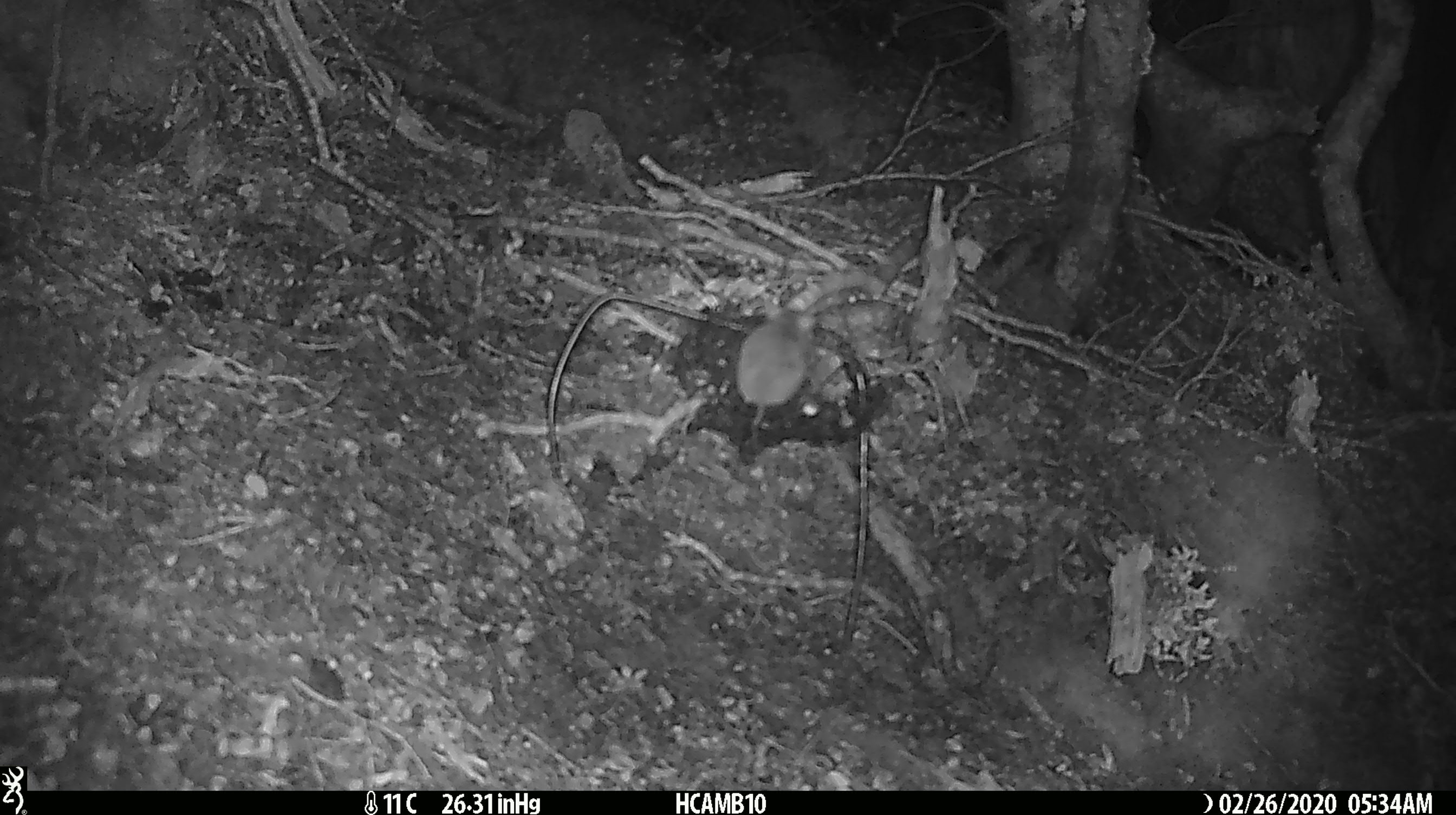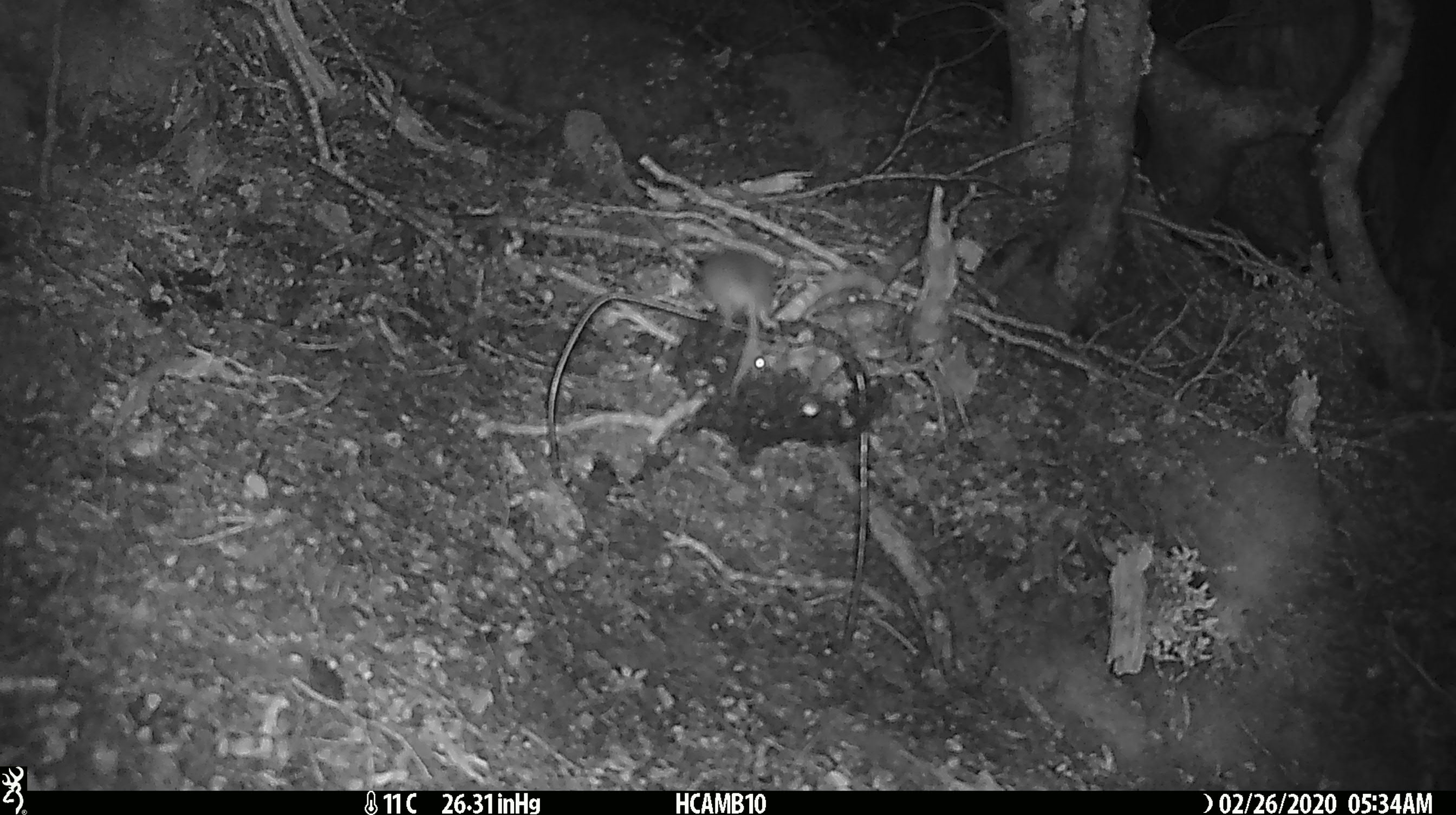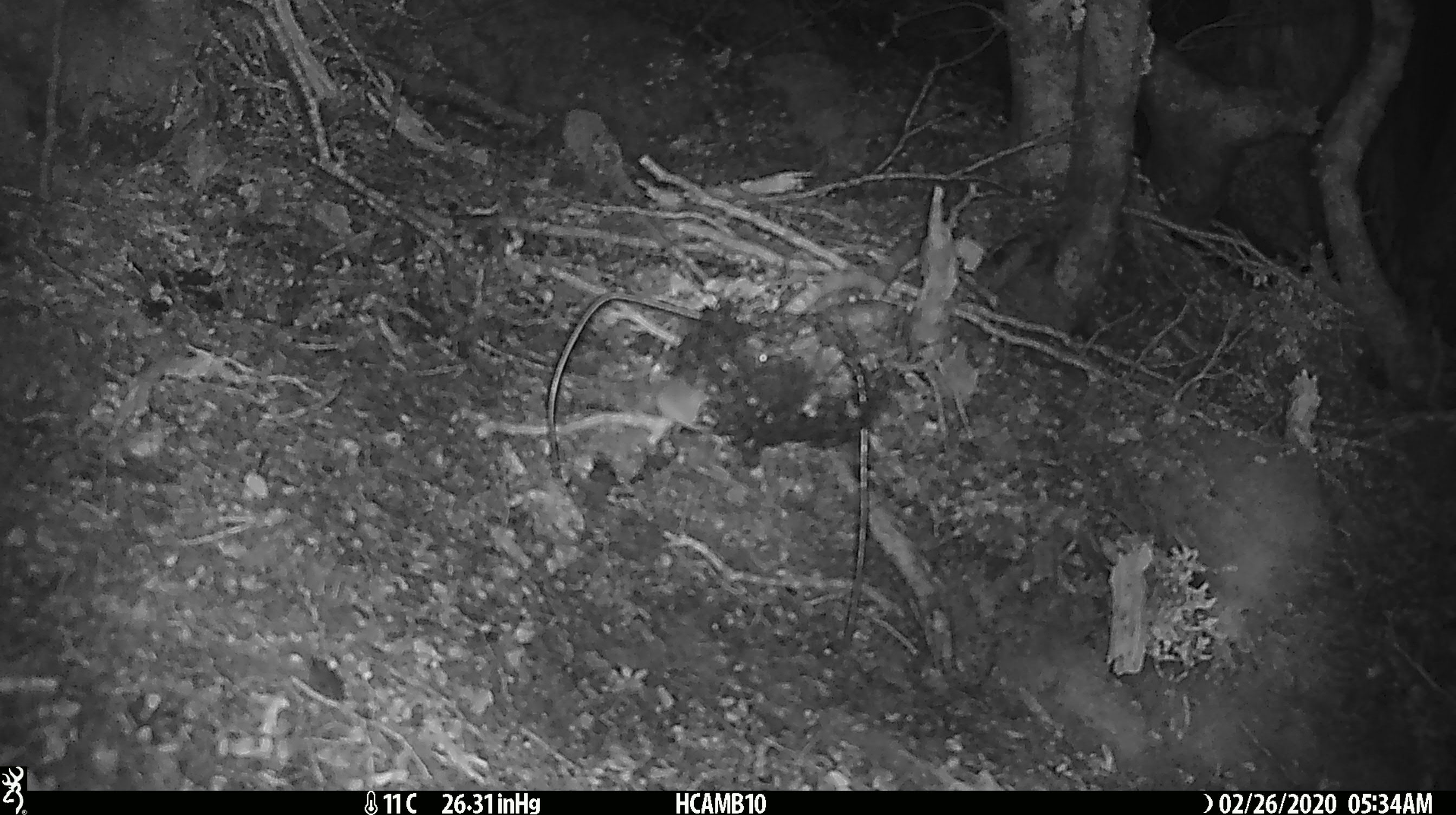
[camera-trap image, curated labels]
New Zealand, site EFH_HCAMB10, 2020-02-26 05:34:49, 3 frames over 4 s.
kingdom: Animalia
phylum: Chordata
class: Mammalia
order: Rodentia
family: Muridae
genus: Mus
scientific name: Mus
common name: mouse